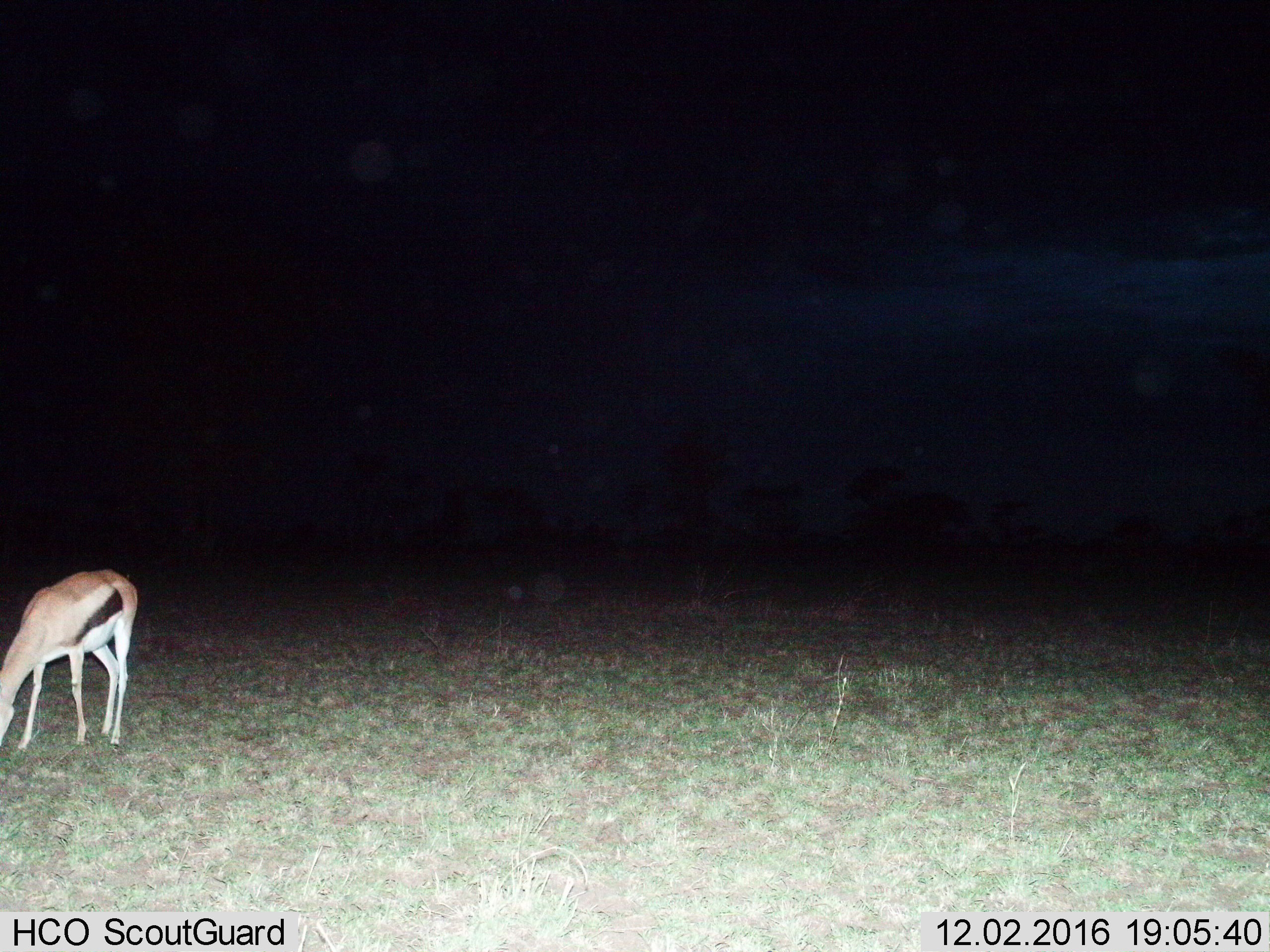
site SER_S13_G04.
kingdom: Animalia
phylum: Chordata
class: Mammalia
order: Artiodactyla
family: Bovidae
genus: Eudorcas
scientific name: Eudorcas thomsonii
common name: thomson's gazelle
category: gazellethomsons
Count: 1.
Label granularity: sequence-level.